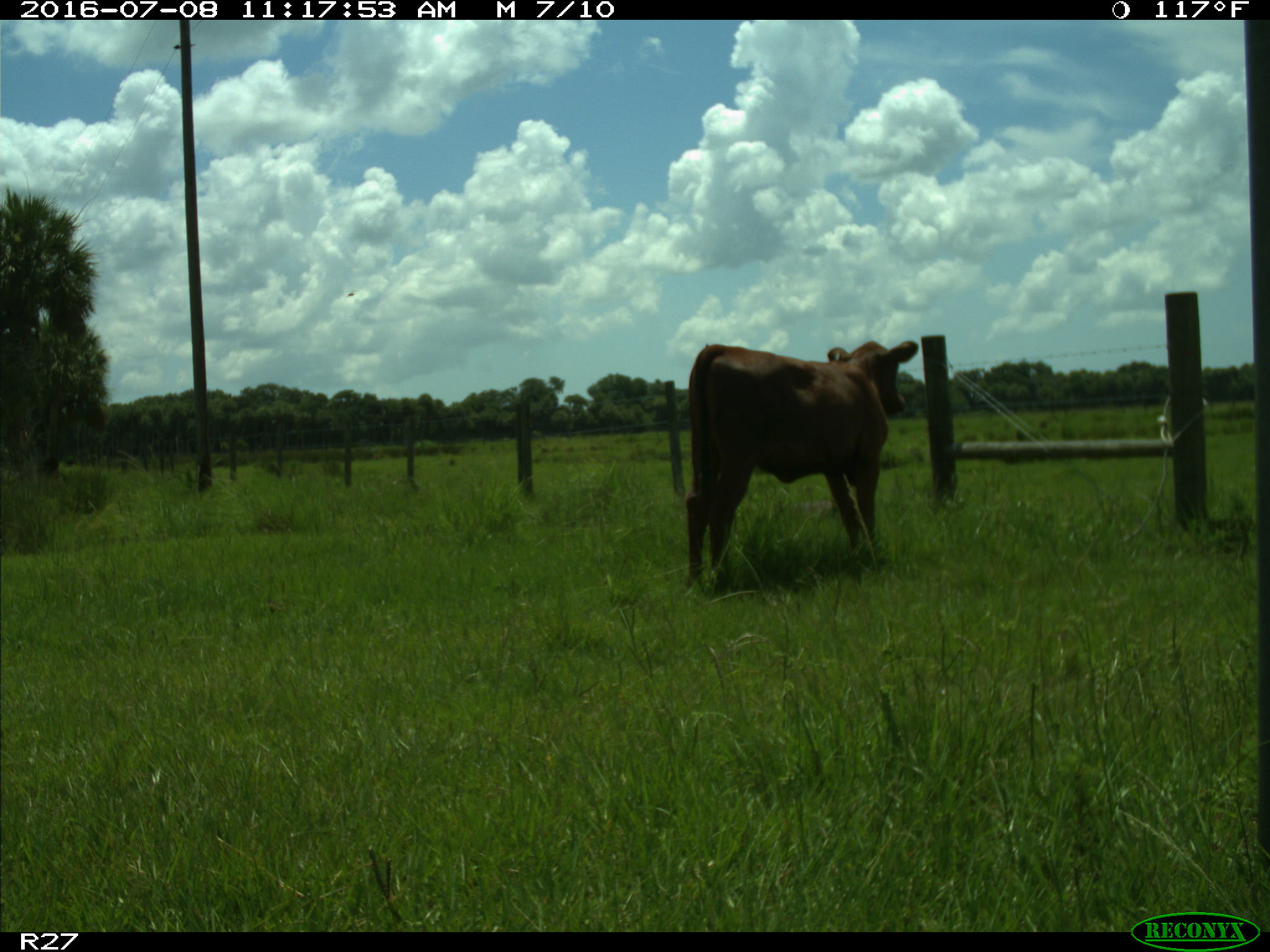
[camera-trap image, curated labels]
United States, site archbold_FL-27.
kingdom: Animalia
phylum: Chordata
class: Mammalia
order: Artiodactyla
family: Bovidae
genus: Bos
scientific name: Bos taurus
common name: domestic cow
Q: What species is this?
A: Bos taurus (domestic cow).